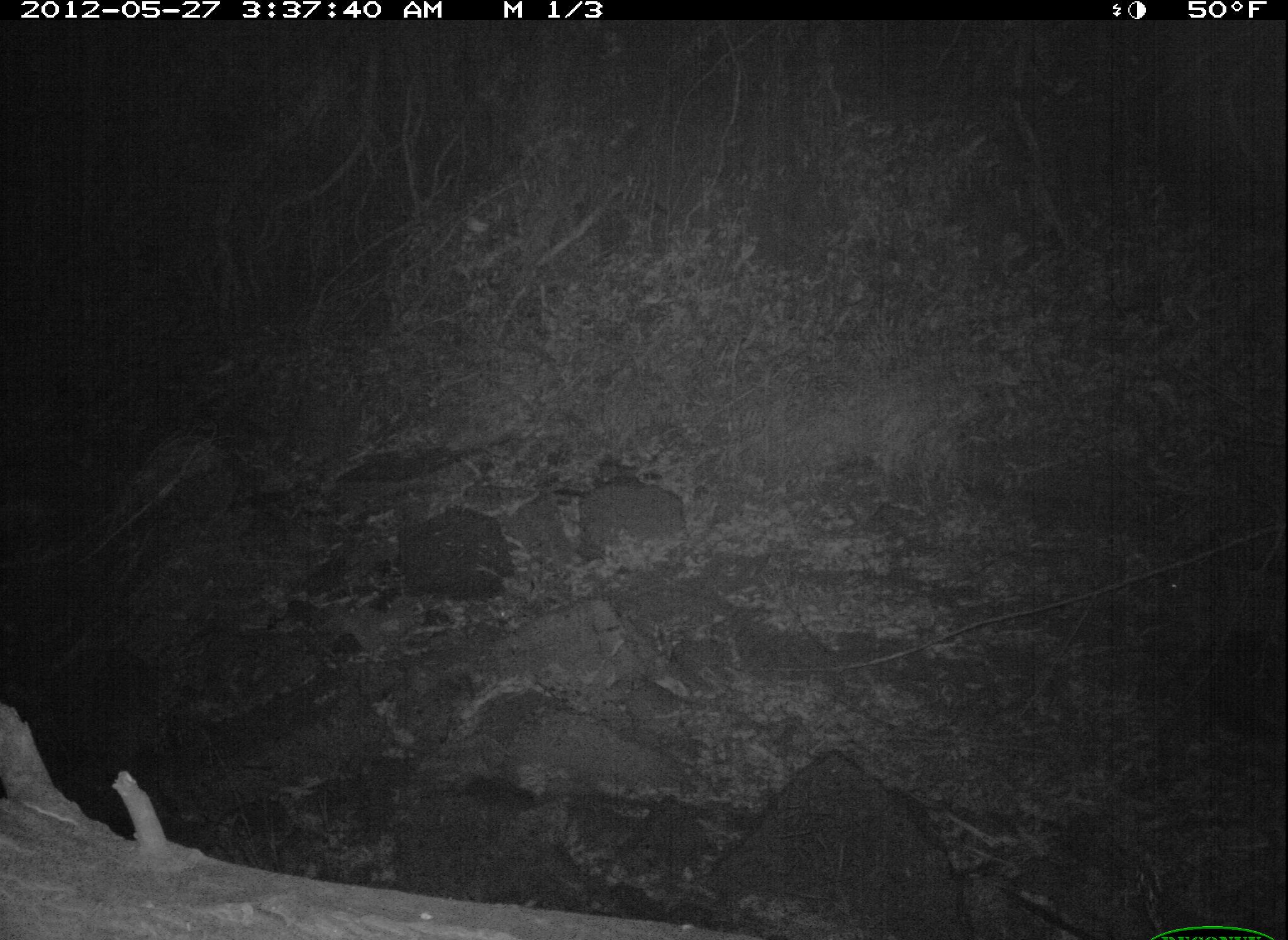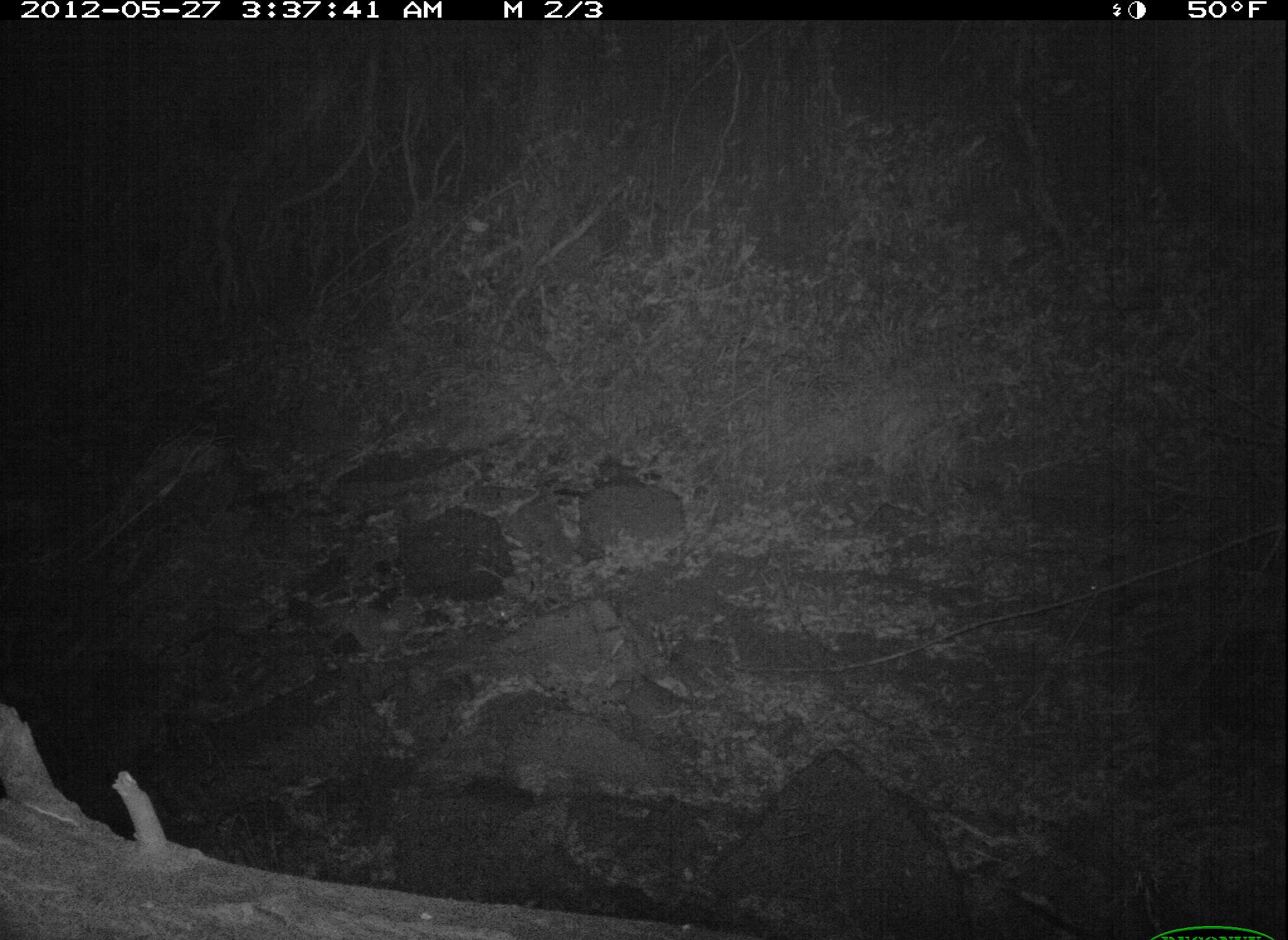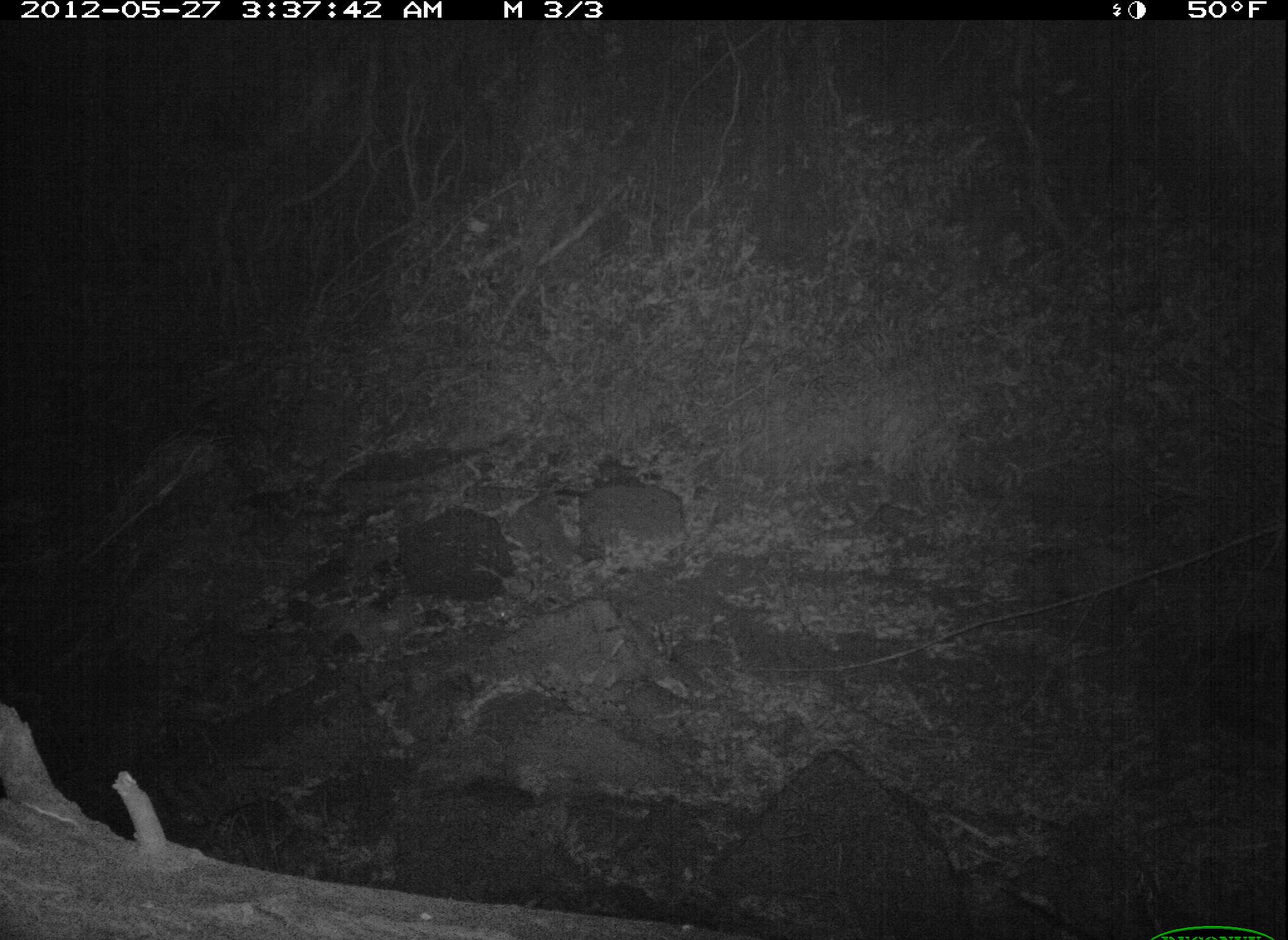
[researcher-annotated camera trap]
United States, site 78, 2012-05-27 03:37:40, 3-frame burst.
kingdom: Animalia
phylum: Chordata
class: Mammalia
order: Didelphimorphia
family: Didelphidae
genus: Didelphis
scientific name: Didelphis virginiana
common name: virginia opossum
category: opossum